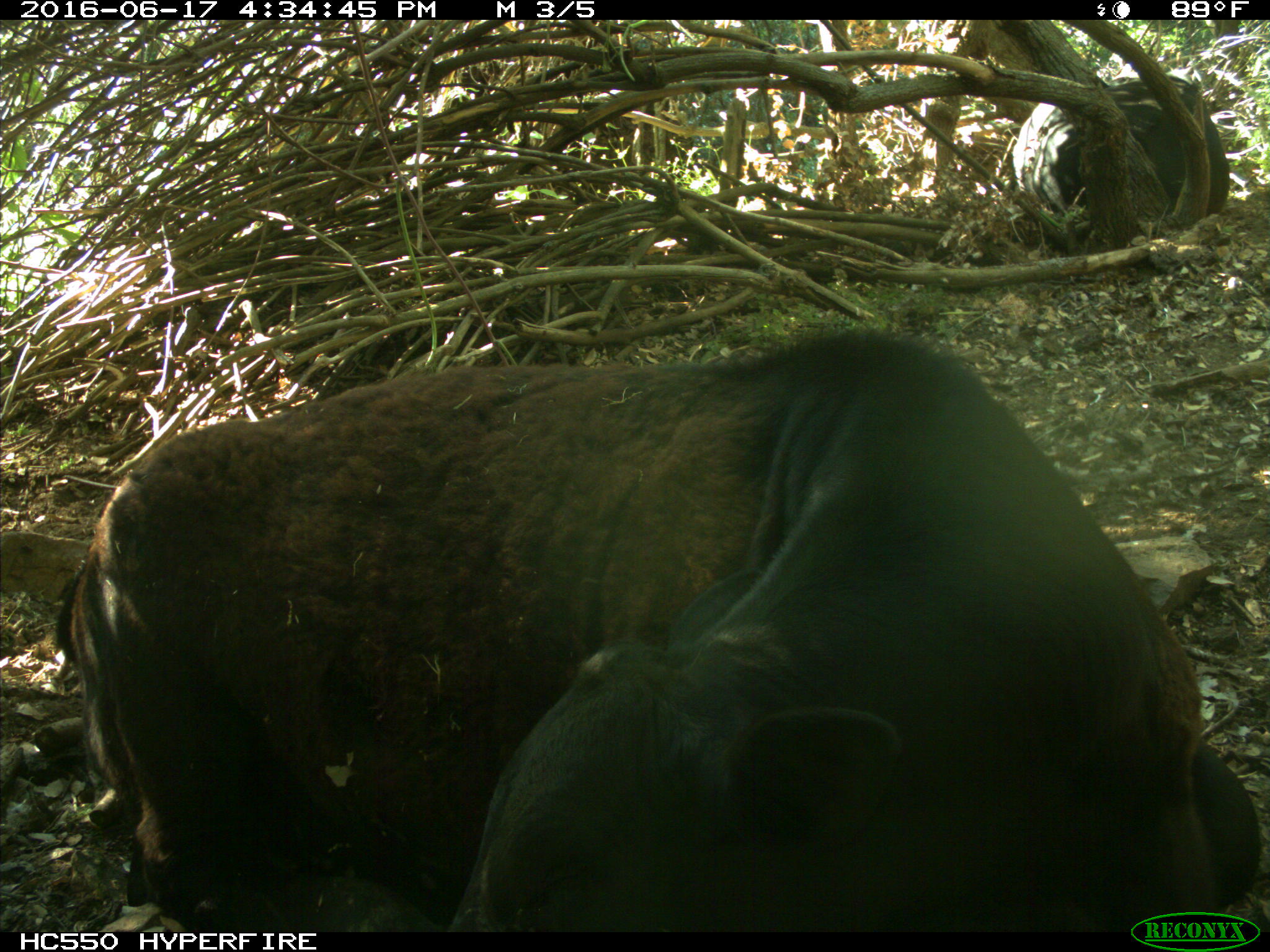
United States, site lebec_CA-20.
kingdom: Animalia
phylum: Chordata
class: Mammalia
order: Artiodactyla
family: Bovidae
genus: Bos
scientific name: Bos taurus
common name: domestic cow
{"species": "Bos taurus (domestic cow)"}